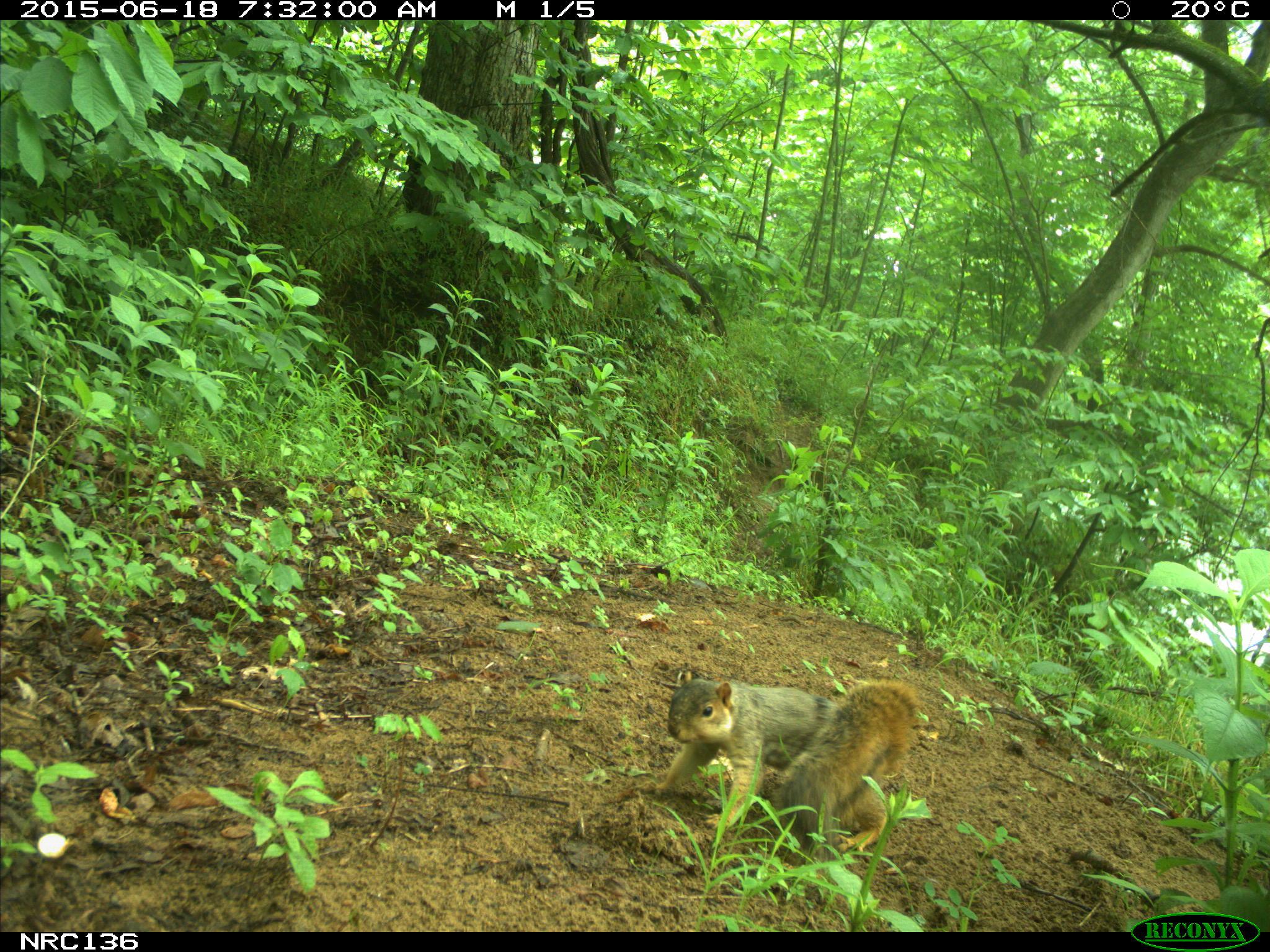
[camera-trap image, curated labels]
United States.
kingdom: Animalia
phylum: Chordata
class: Mammalia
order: Rodentia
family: Sciuridae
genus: Sciurus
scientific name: Sciurus niger cinereus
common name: eastern fox squirrel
Eastern Fox Squirrel (Sciurus niger cinereus).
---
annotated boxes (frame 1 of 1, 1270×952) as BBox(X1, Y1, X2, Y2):
Eastern Fox Squirrel: BBox(642, 664, 927, 857)